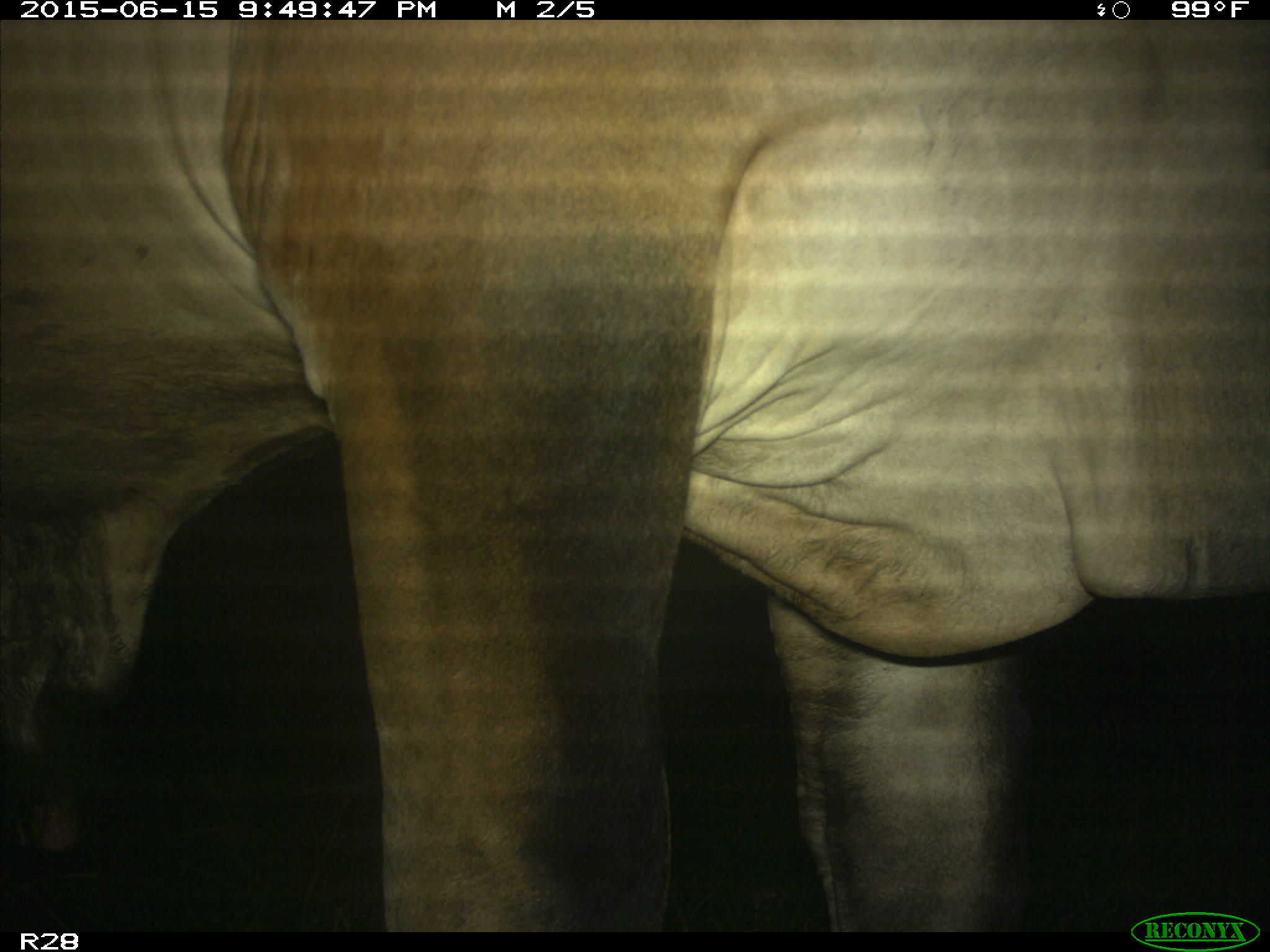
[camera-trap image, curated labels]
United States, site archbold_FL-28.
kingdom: Animalia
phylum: Chordata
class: Mammalia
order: Artiodactyla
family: Bovidae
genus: Bos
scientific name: Bos taurus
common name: domestic cow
Bos taurus (domestic cow).